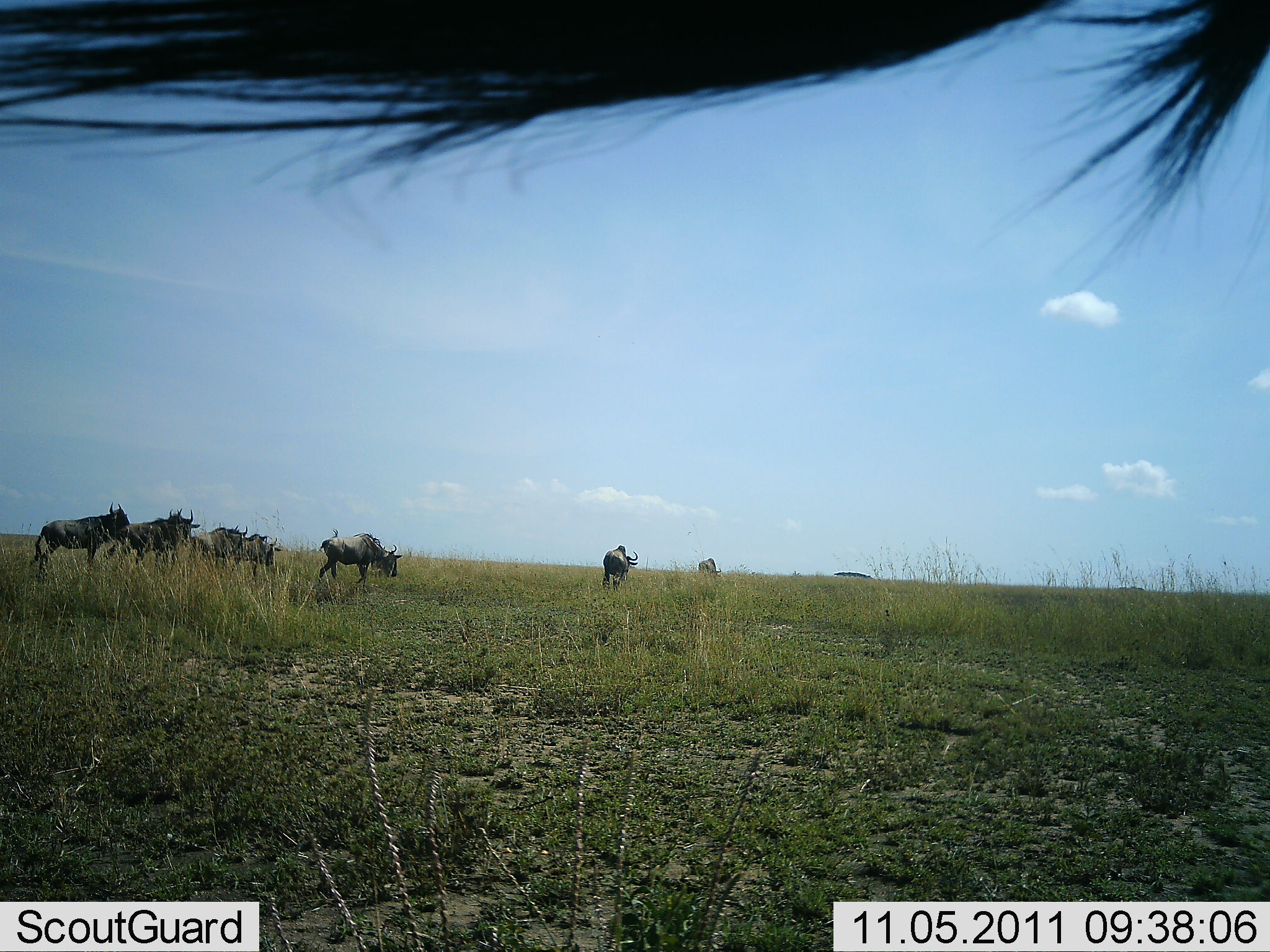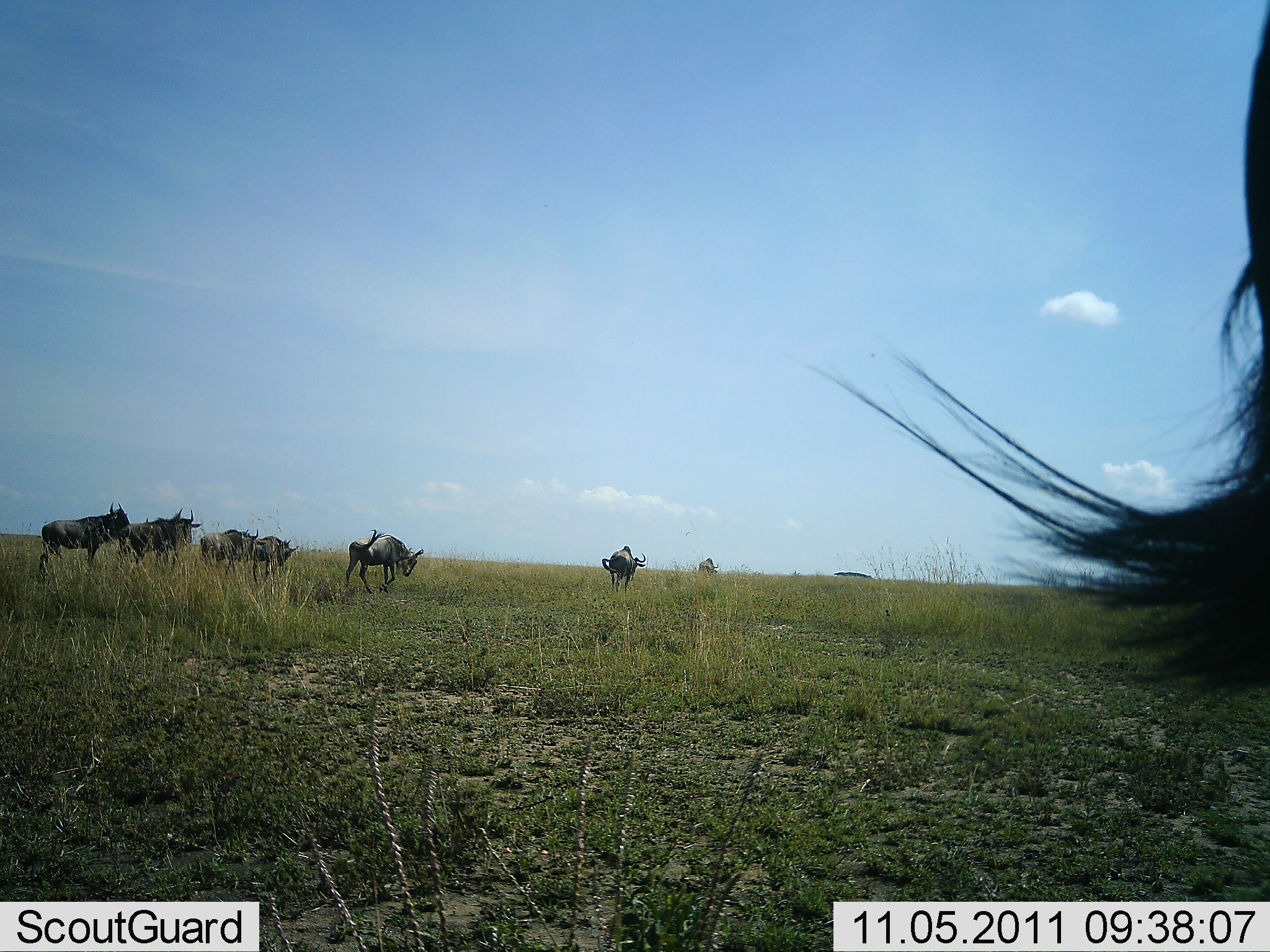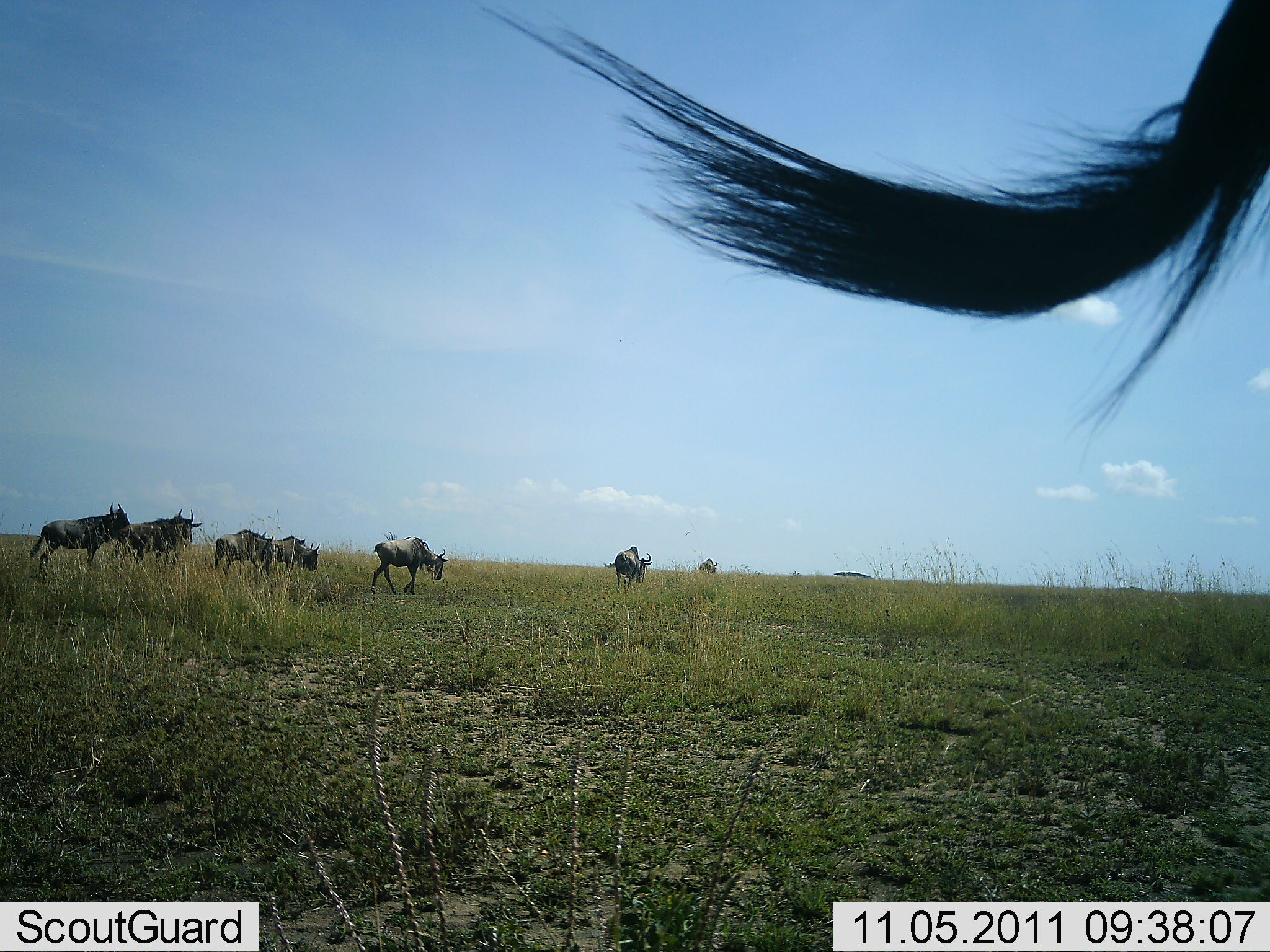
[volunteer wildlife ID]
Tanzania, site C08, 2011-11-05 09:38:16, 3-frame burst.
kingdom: Animalia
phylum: Chordata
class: Mammalia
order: Artiodactyla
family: Bovidae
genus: Connochaetes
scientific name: Connochaetes taurinus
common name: blue wildebeest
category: wildebeest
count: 7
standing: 64%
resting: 0%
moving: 82%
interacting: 0%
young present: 0%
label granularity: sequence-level